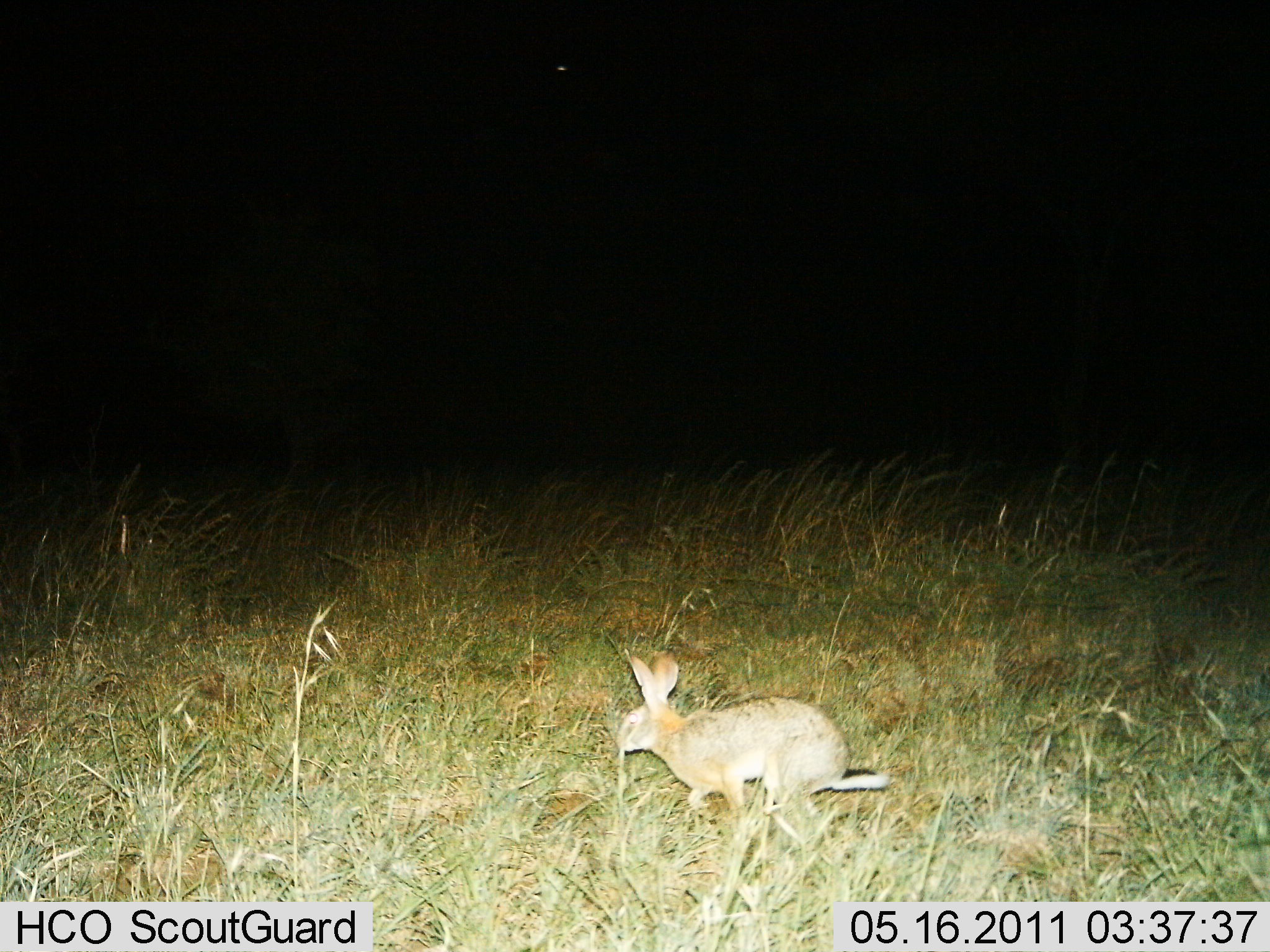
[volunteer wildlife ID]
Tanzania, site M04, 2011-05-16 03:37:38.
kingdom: Animalia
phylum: Chordata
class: Mammalia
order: Lagomorpha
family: Leporidae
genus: Lepus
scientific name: Lepus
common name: hare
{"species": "hare (Lepus)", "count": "1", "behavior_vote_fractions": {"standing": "10%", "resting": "0%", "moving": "90%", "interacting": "0%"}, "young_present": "0%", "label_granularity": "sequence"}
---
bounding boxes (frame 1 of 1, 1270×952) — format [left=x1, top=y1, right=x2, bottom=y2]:
animal: [left=617, top=650, right=889, bottom=816]